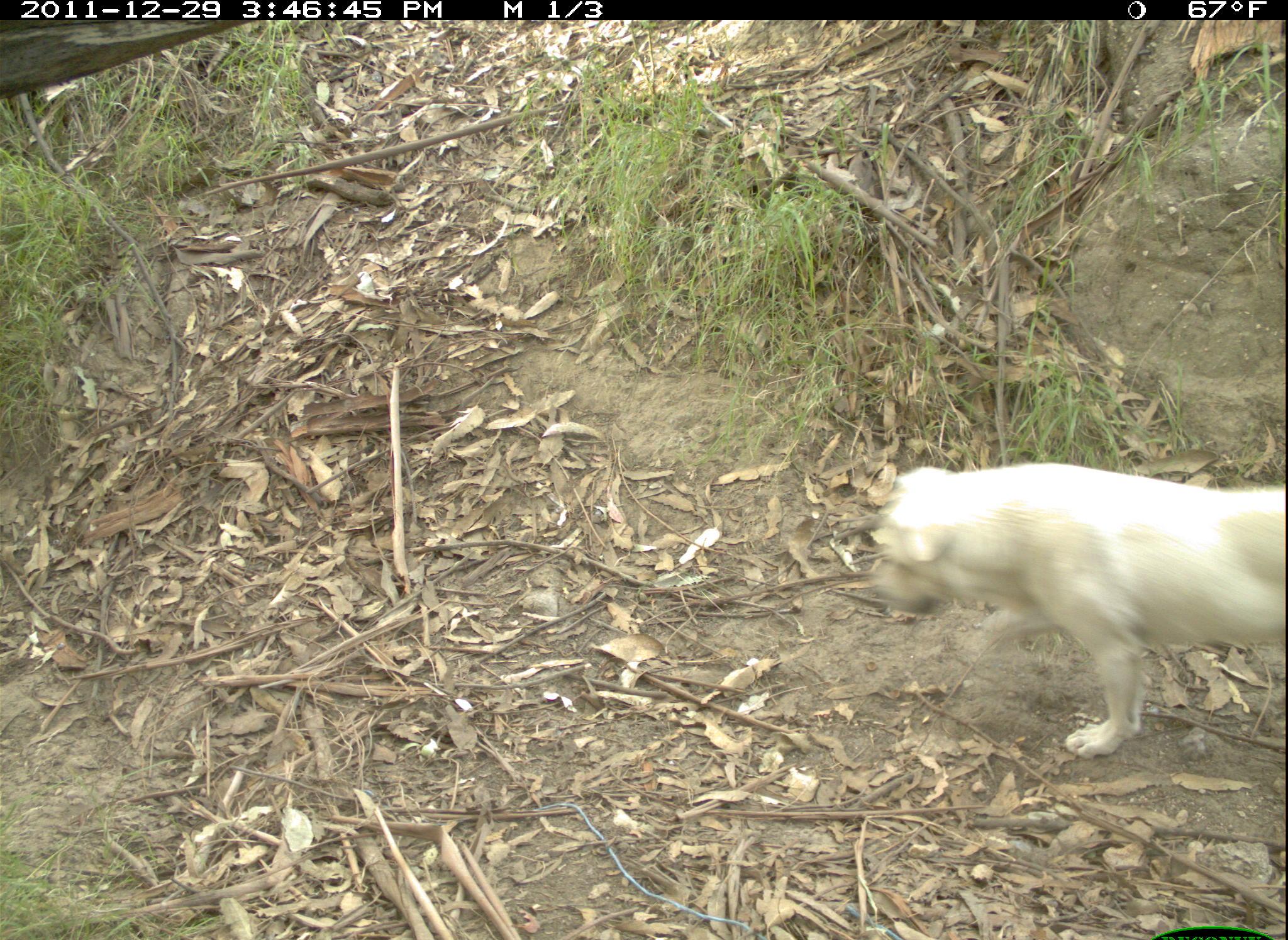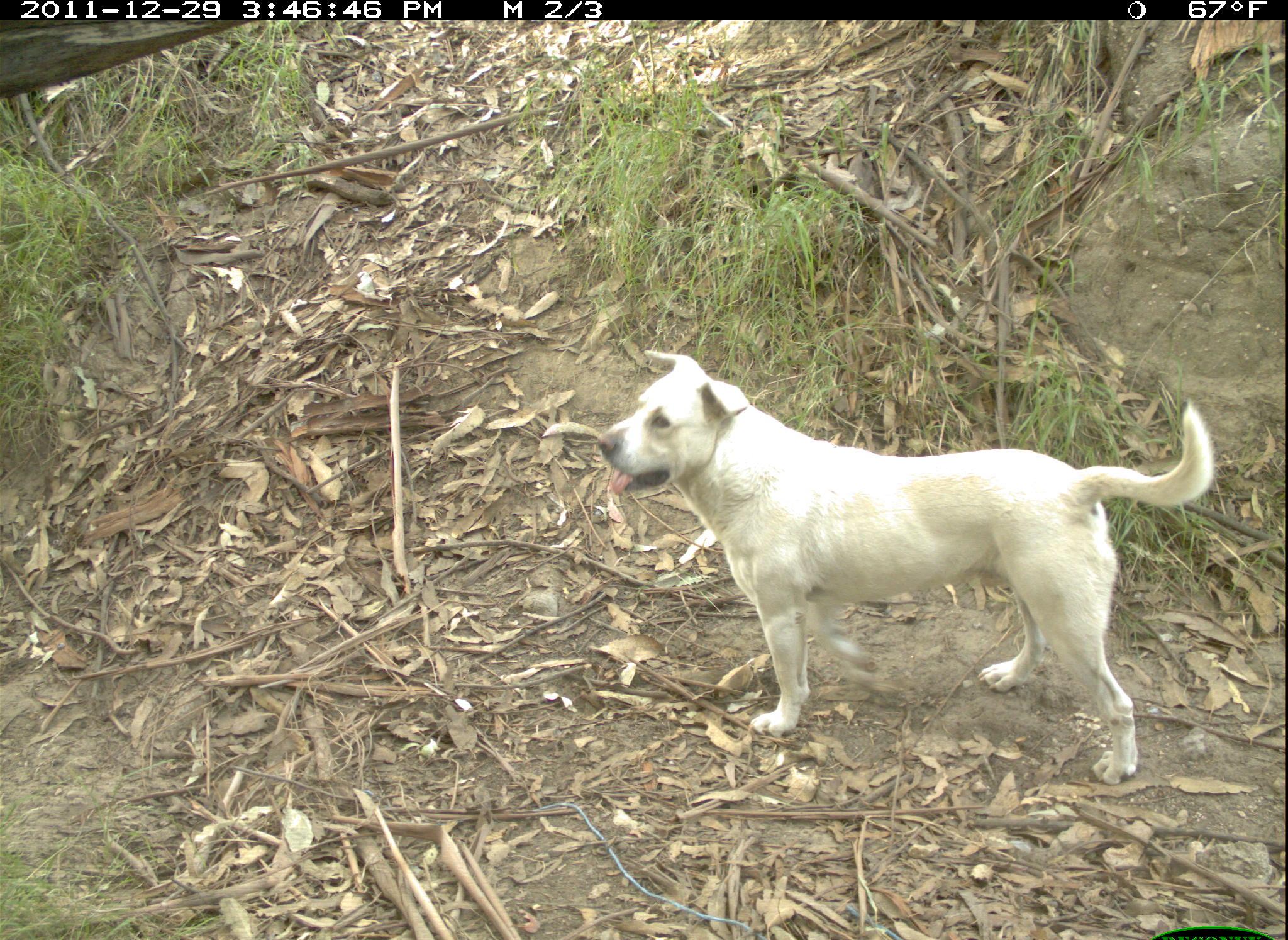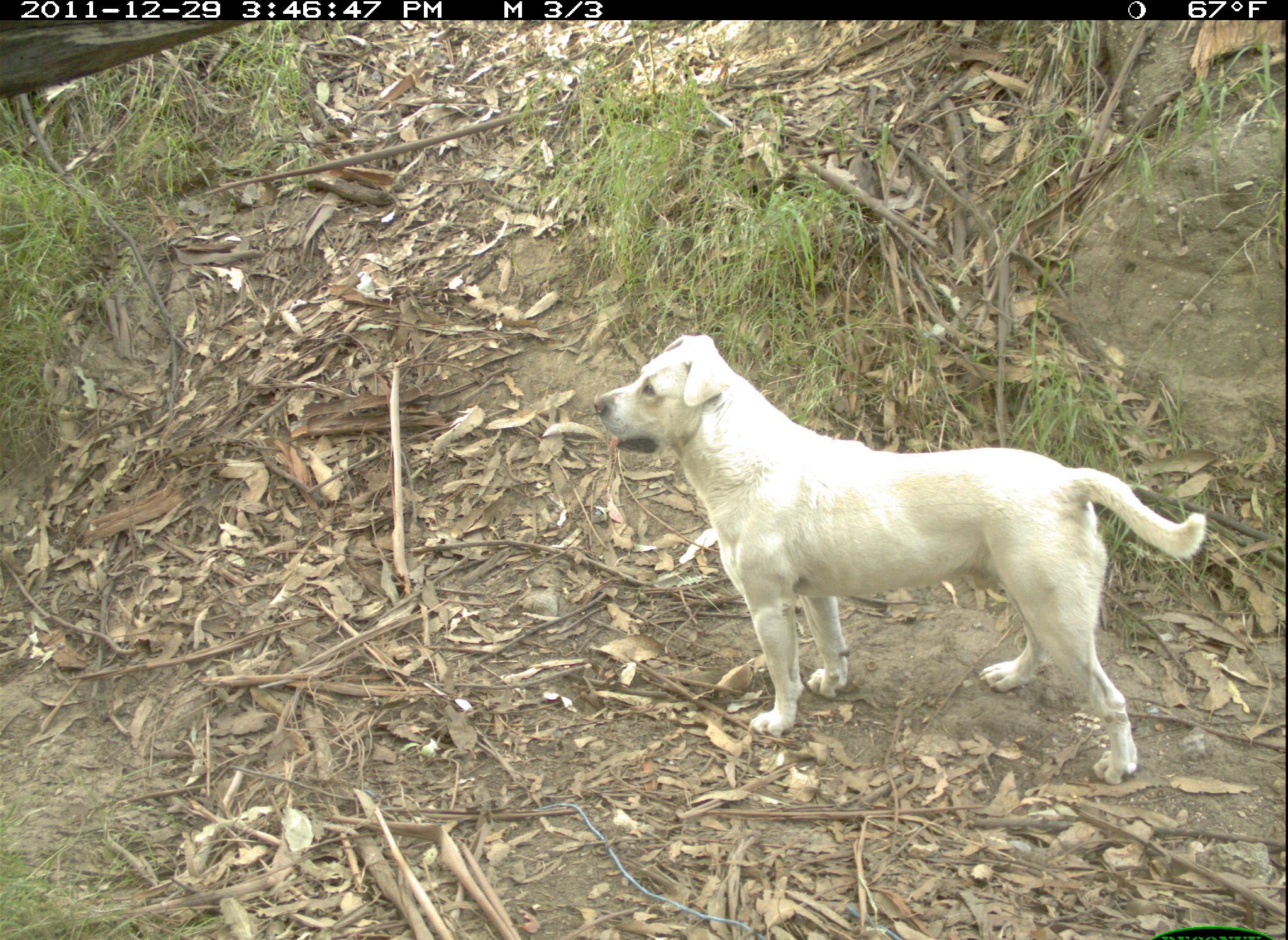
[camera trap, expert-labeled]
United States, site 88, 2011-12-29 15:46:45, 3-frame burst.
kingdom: Animalia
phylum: Chordata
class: Mammalia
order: Carnivora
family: Canidae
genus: Canis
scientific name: Canis familiaris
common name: domestic dog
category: dog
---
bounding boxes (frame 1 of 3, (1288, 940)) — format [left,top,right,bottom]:
dog: [865,449,1282,770]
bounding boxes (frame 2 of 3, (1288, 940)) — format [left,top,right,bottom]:
dog: [596,335,1235,801]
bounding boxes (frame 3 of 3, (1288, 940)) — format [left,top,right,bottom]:
dog: [583,322,1223,792]